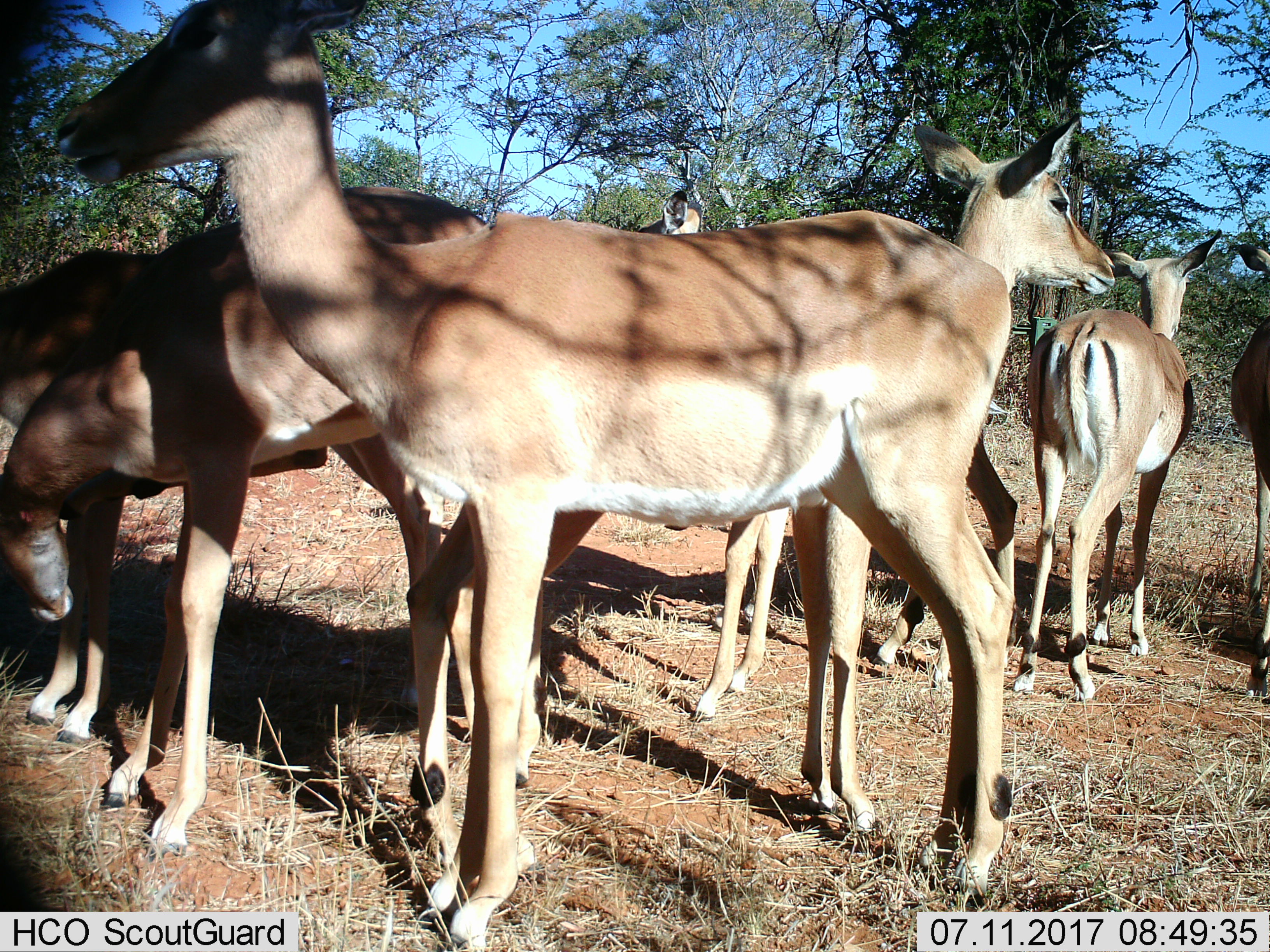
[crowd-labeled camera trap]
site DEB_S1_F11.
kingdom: Animalia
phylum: Chordata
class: Mammalia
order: Artiodactyla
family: Bovidae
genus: Aepyceros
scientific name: Aepyceros melampus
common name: impala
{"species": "impala (Aepyceros melampus)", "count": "7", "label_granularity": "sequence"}